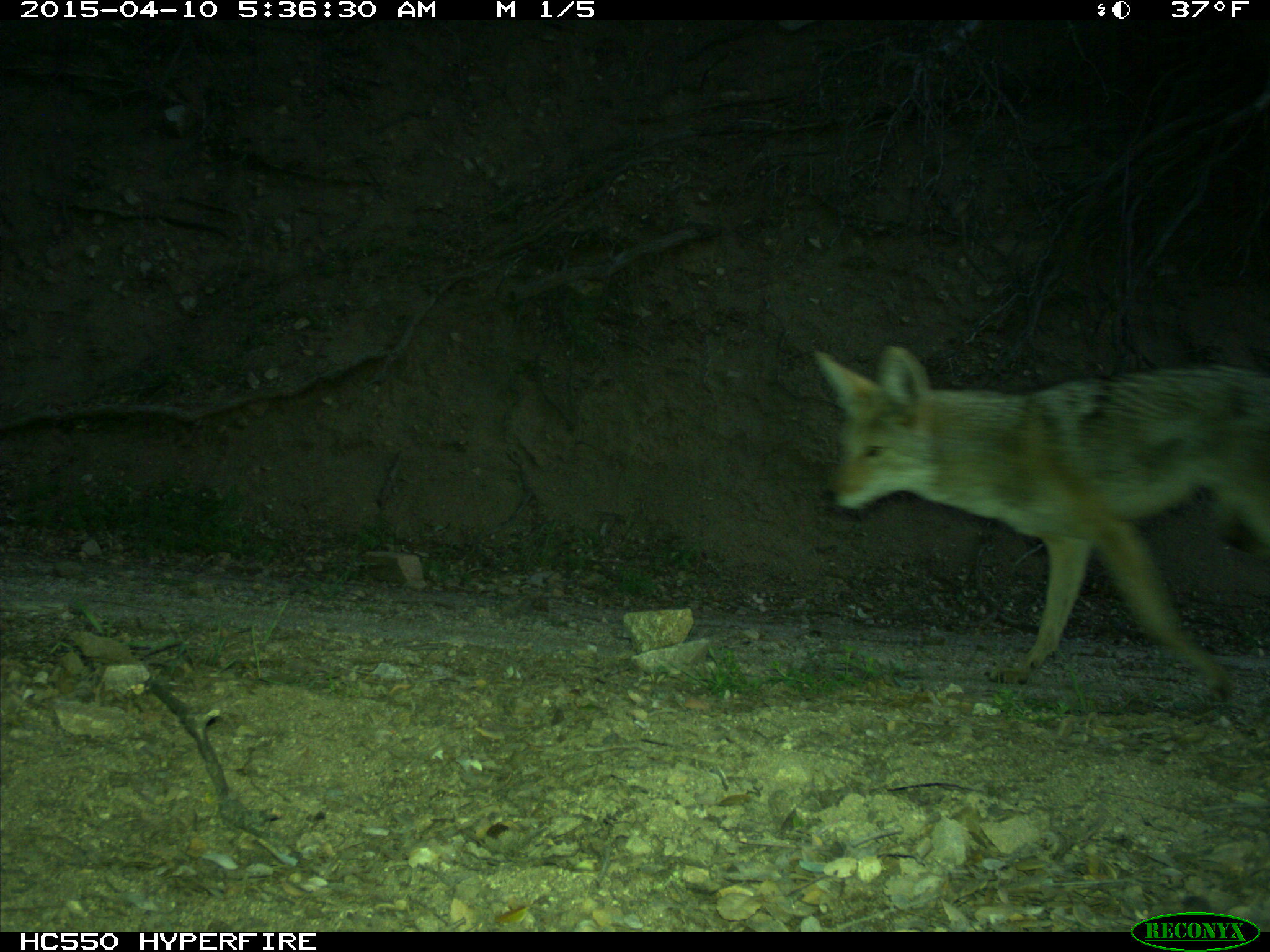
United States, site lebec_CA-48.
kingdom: Animalia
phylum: Chordata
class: Mammalia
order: Carnivora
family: Canidae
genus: Canis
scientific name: Canis latrans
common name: coyote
Canis latrans (coyote).